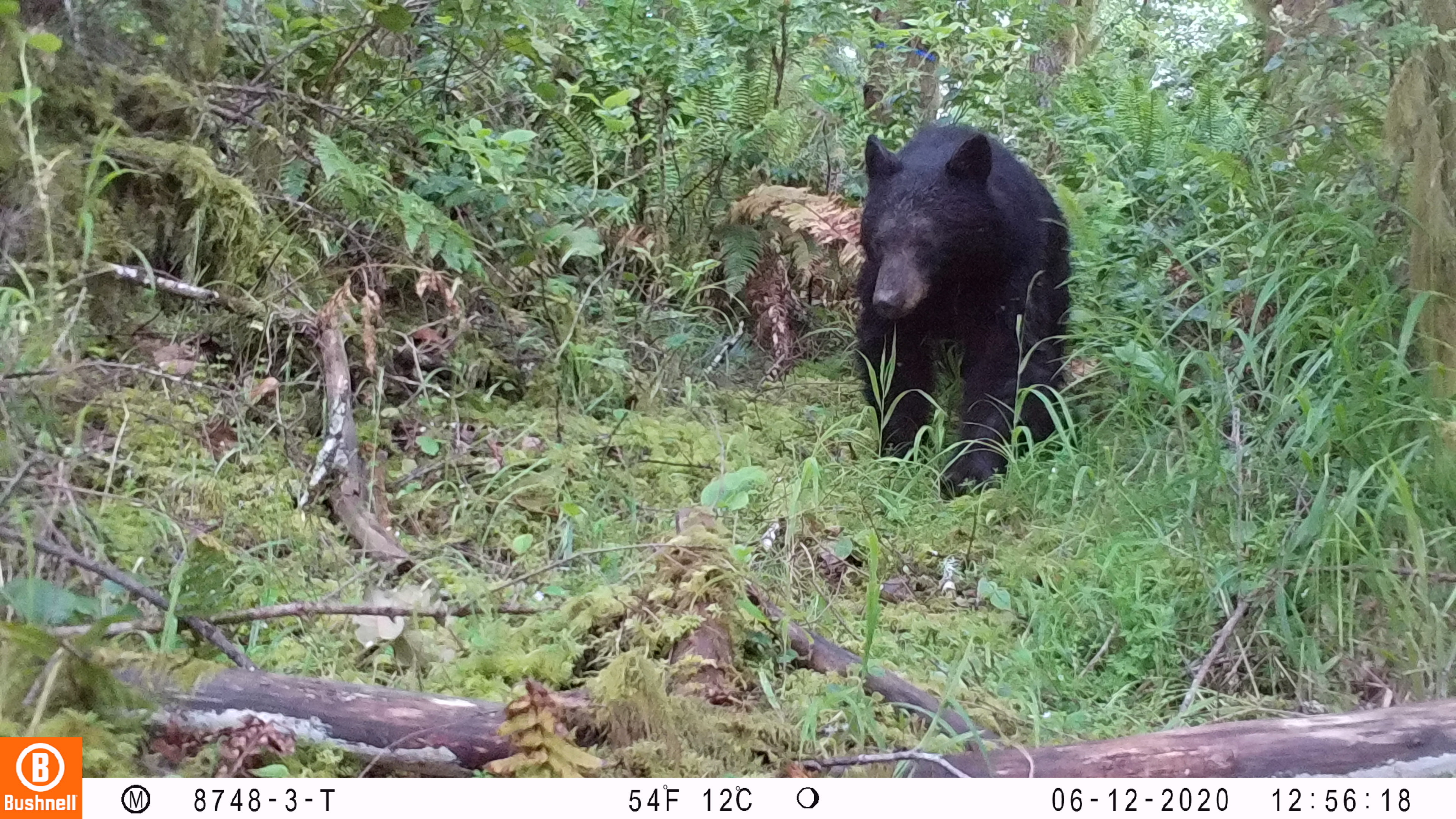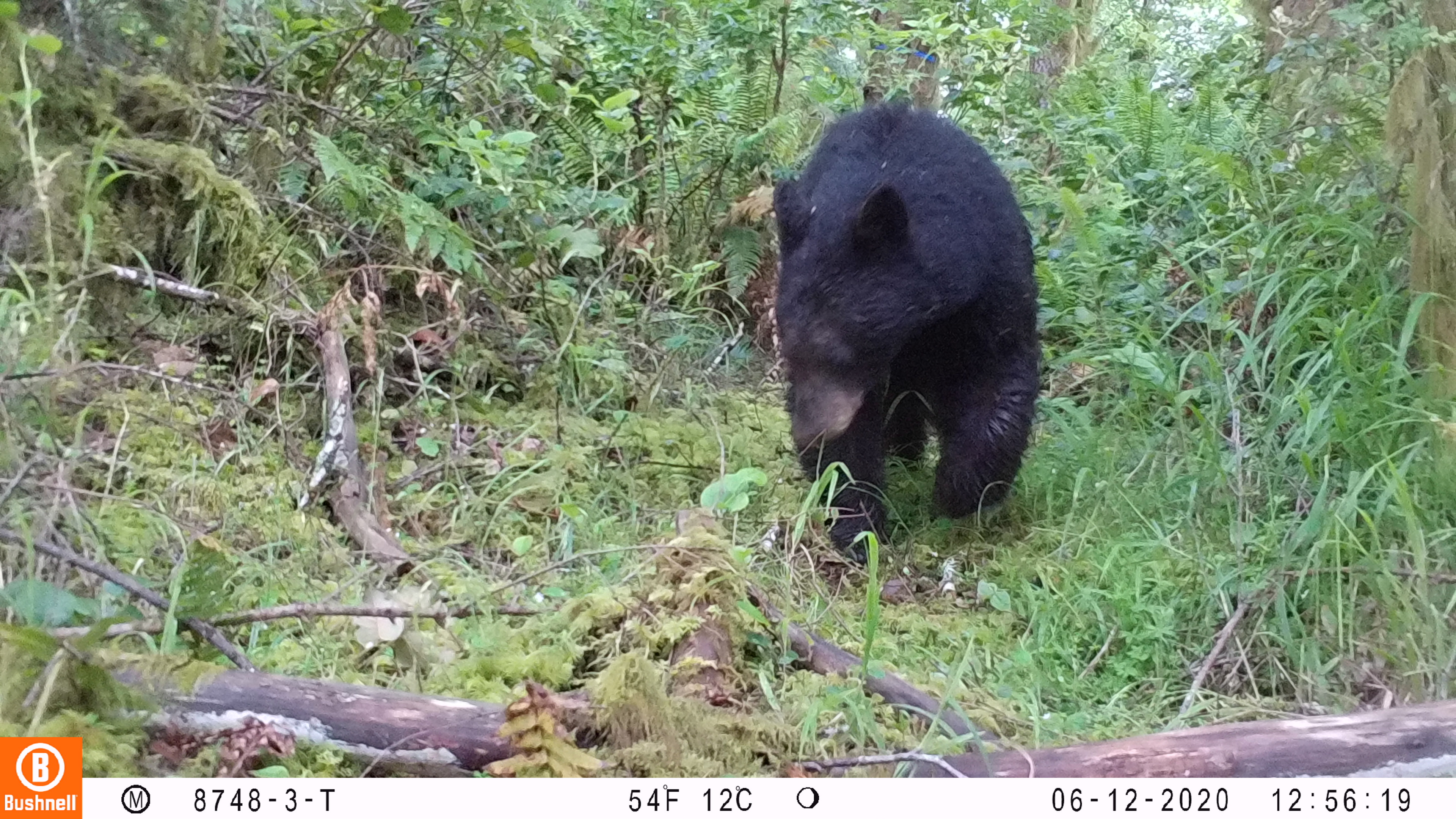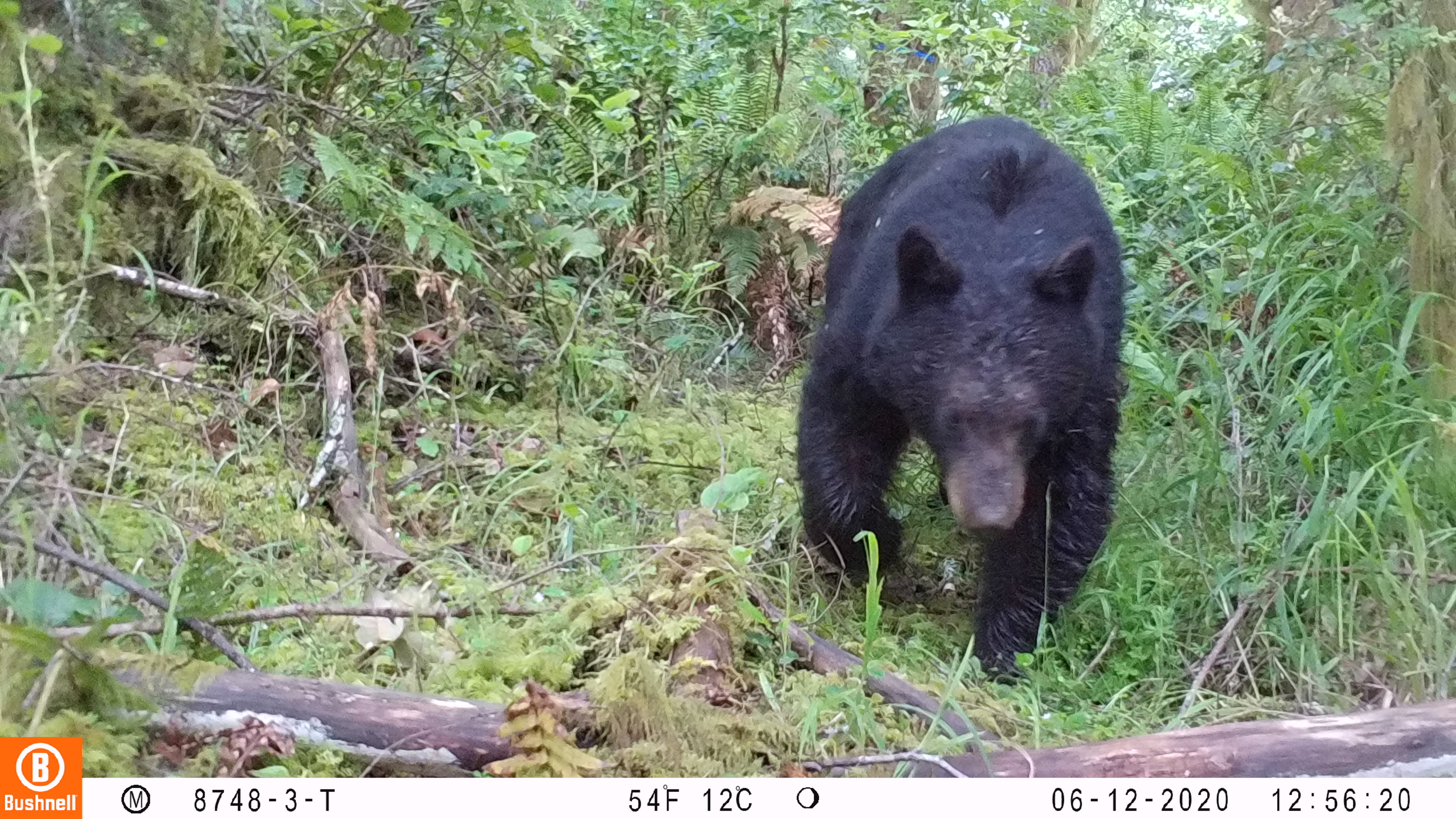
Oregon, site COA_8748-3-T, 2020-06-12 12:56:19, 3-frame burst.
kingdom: Animalia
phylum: Chordata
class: Mammalia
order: Carnivora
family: Ursidae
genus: Ursus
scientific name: Ursus americanus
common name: american black bear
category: black bear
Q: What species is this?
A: Black bear (american black bear) (Ursus americanus).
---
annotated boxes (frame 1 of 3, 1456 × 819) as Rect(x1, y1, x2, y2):
black bear: Rect(848, 111, 1078, 508)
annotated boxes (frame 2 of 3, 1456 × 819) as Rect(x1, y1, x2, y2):
black bear: Rect(765, 102, 1044, 566)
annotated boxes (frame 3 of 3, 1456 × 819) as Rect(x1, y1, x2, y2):
black bear: Rect(791, 107, 1134, 694)